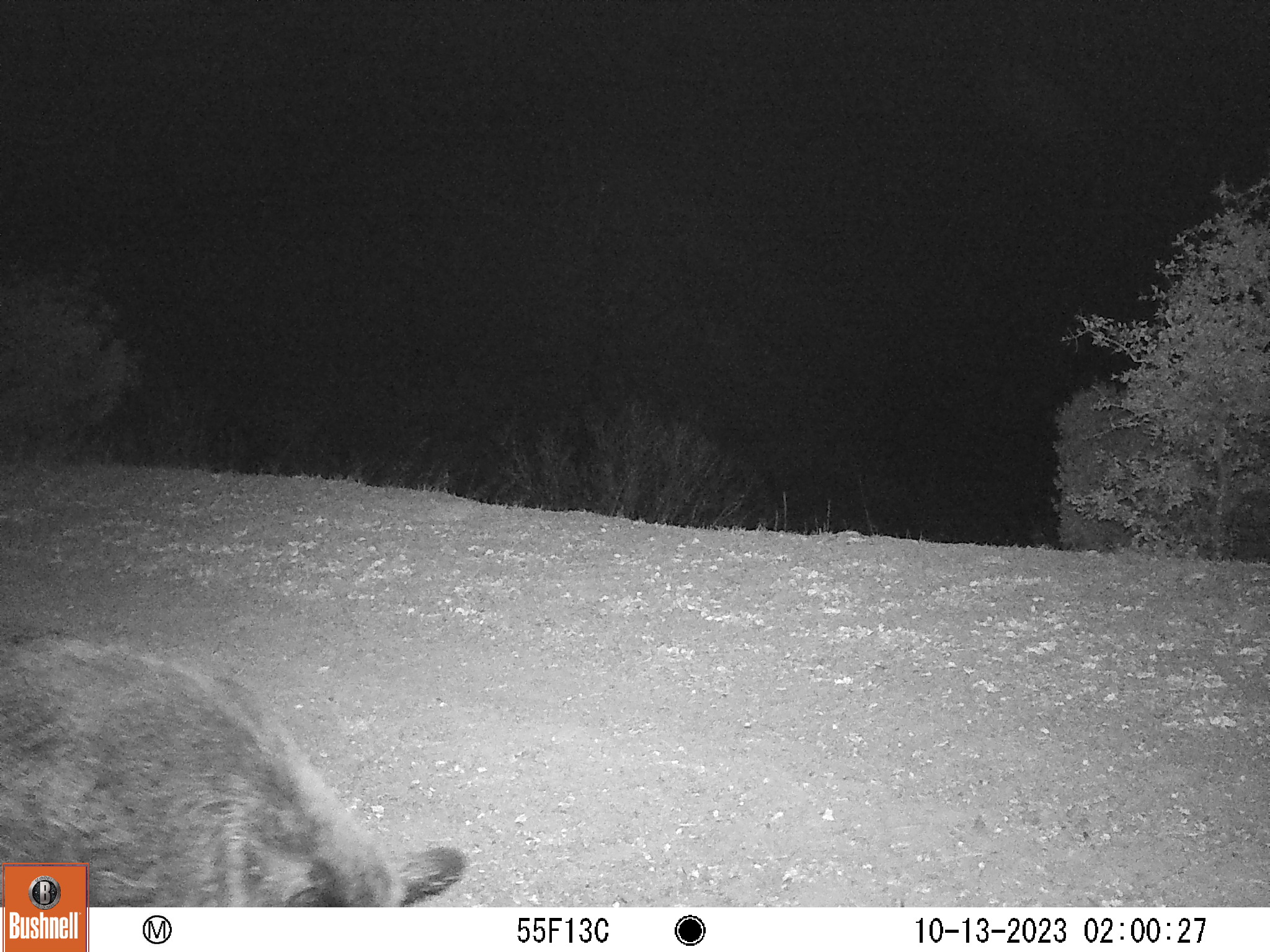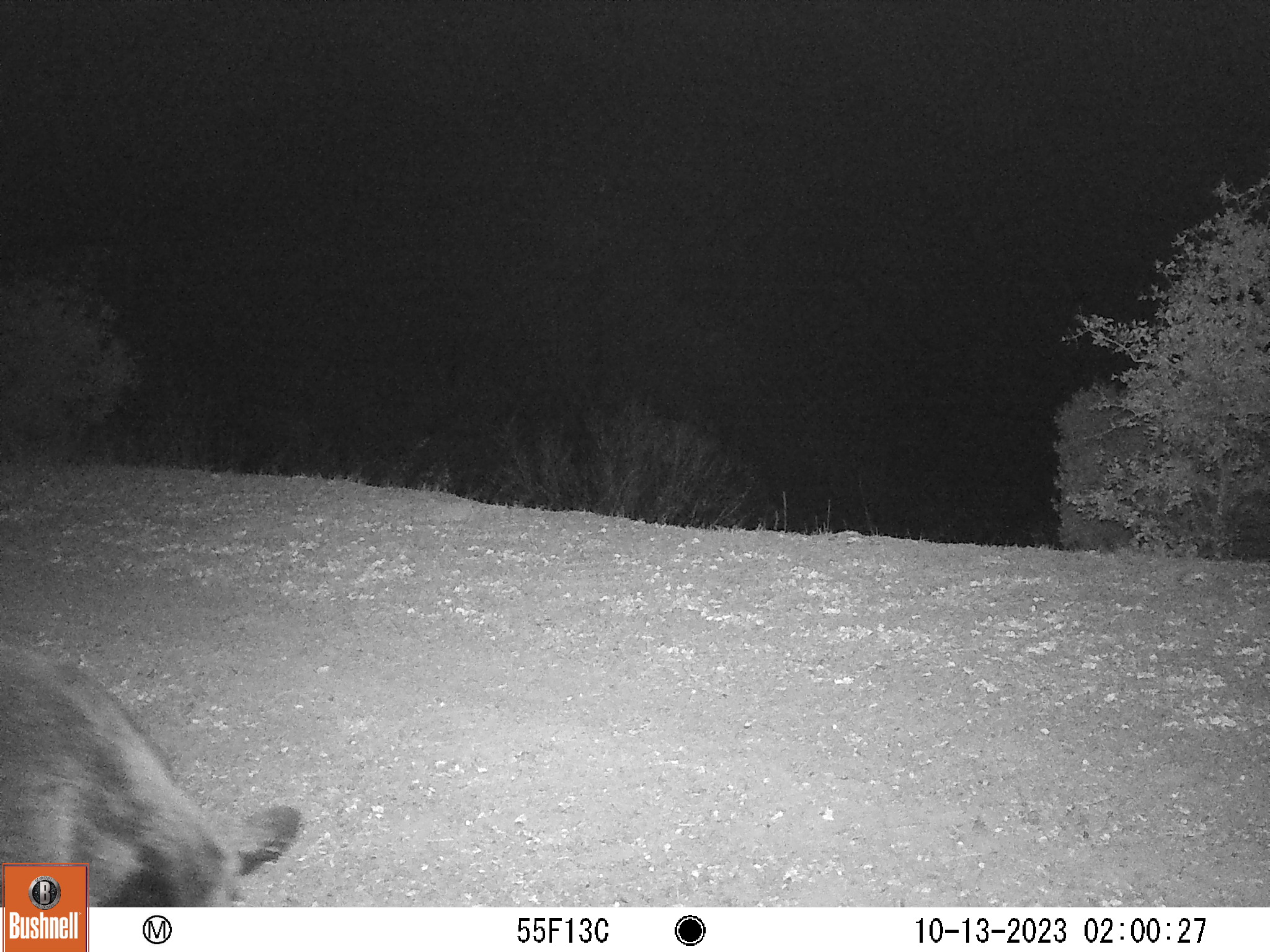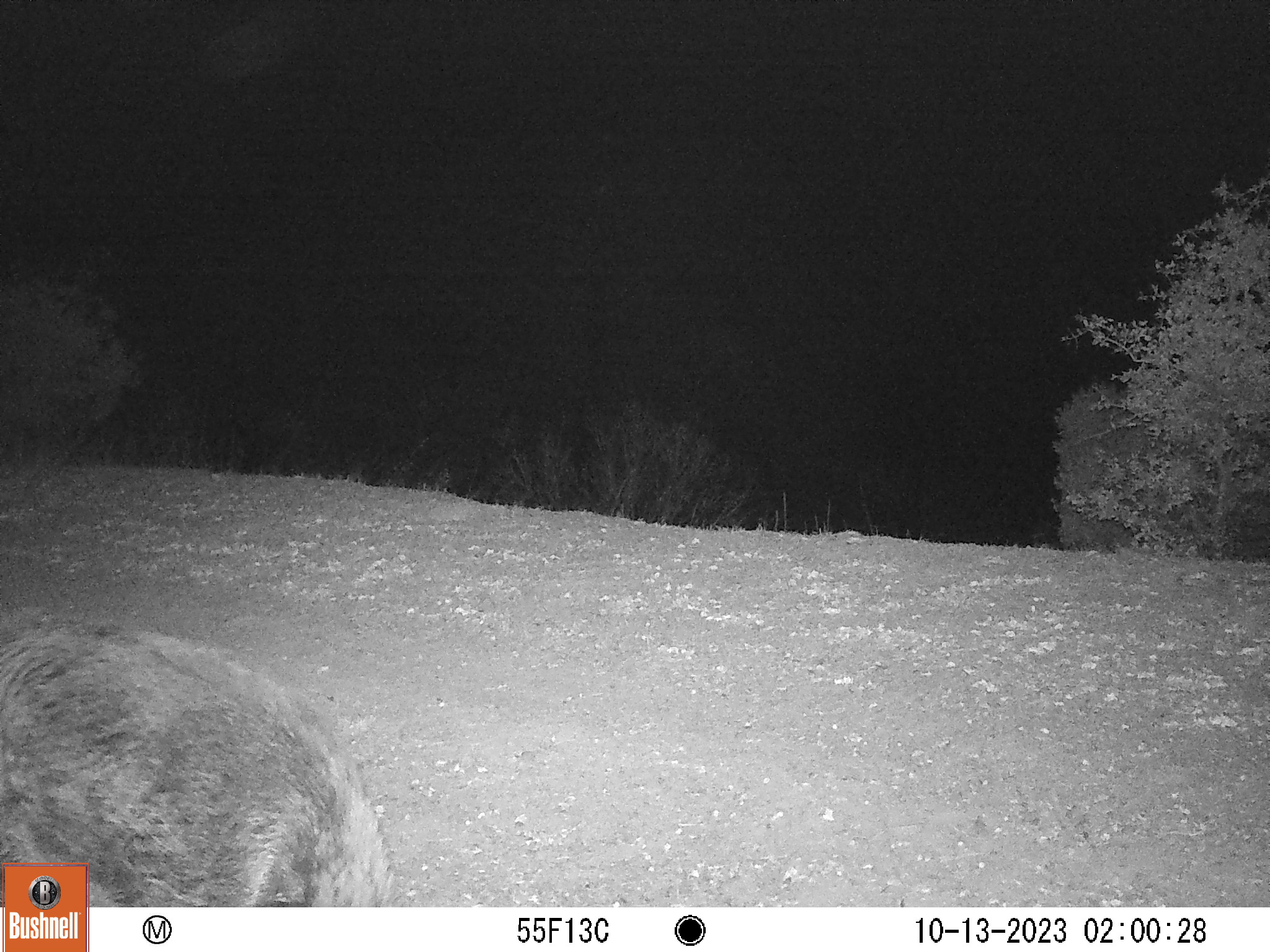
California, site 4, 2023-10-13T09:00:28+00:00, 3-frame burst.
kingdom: Animalia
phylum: Chordata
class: Mammalia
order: Artiodactyla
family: Suidae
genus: Sus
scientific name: Sus scrofa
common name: wild boar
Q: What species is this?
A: Wild boar (Sus scrofa).